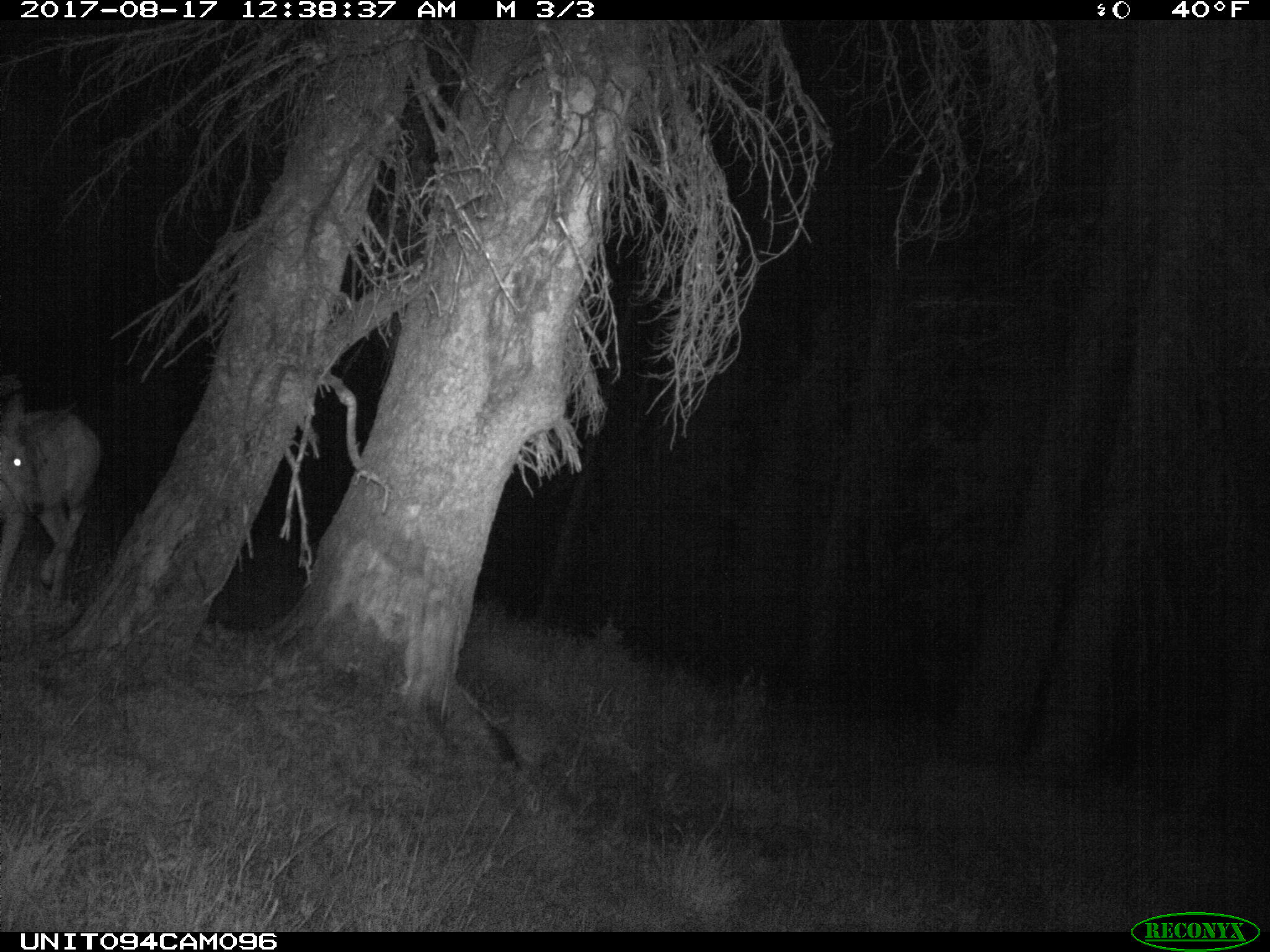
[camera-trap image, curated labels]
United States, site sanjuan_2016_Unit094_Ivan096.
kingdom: Animalia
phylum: Chordata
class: Mammalia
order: Artiodactyla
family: Cervidae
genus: Odocoileus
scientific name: Odocoileus hemionus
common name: mule deer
Odocoileus hemionus (mule deer).